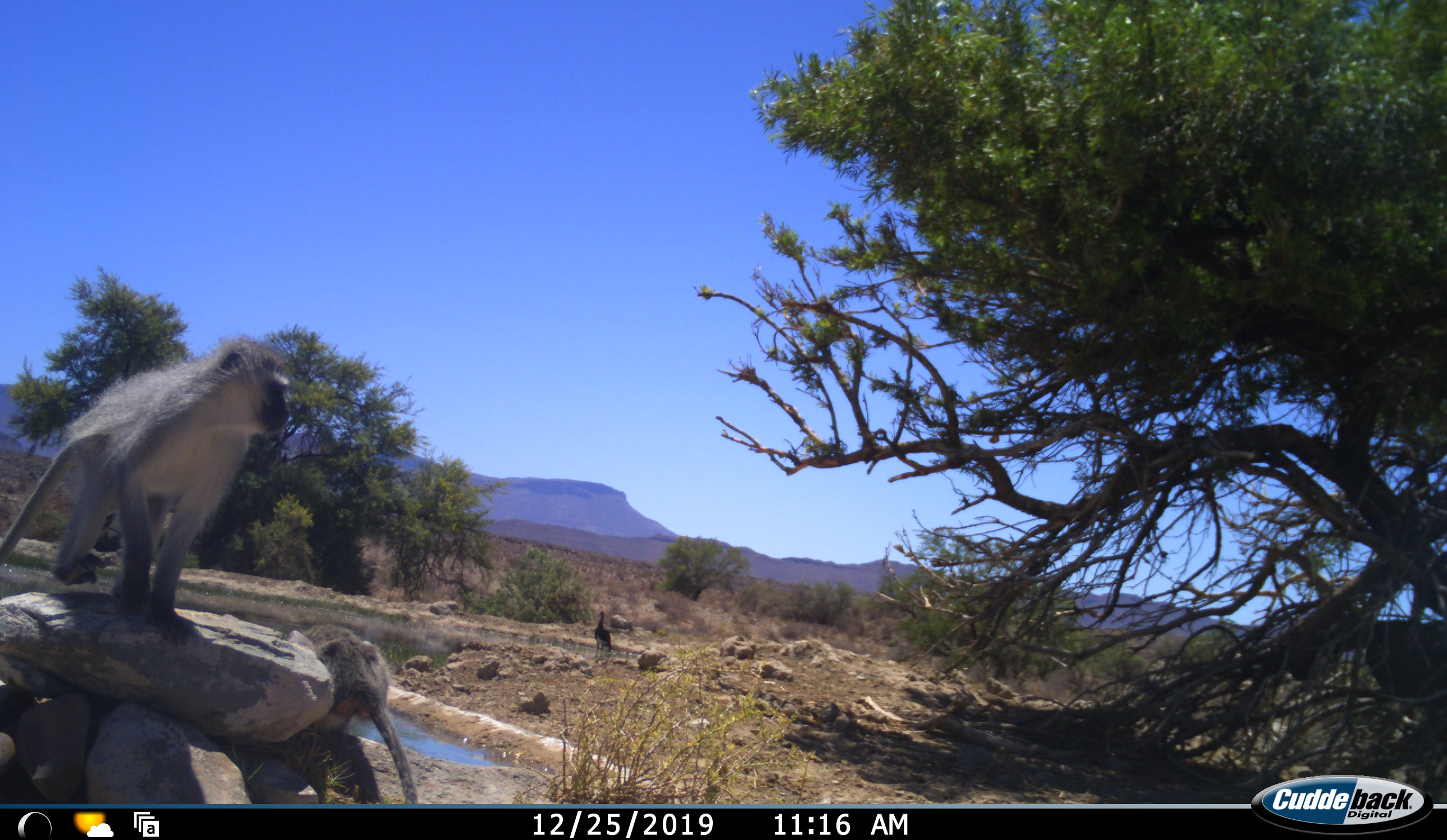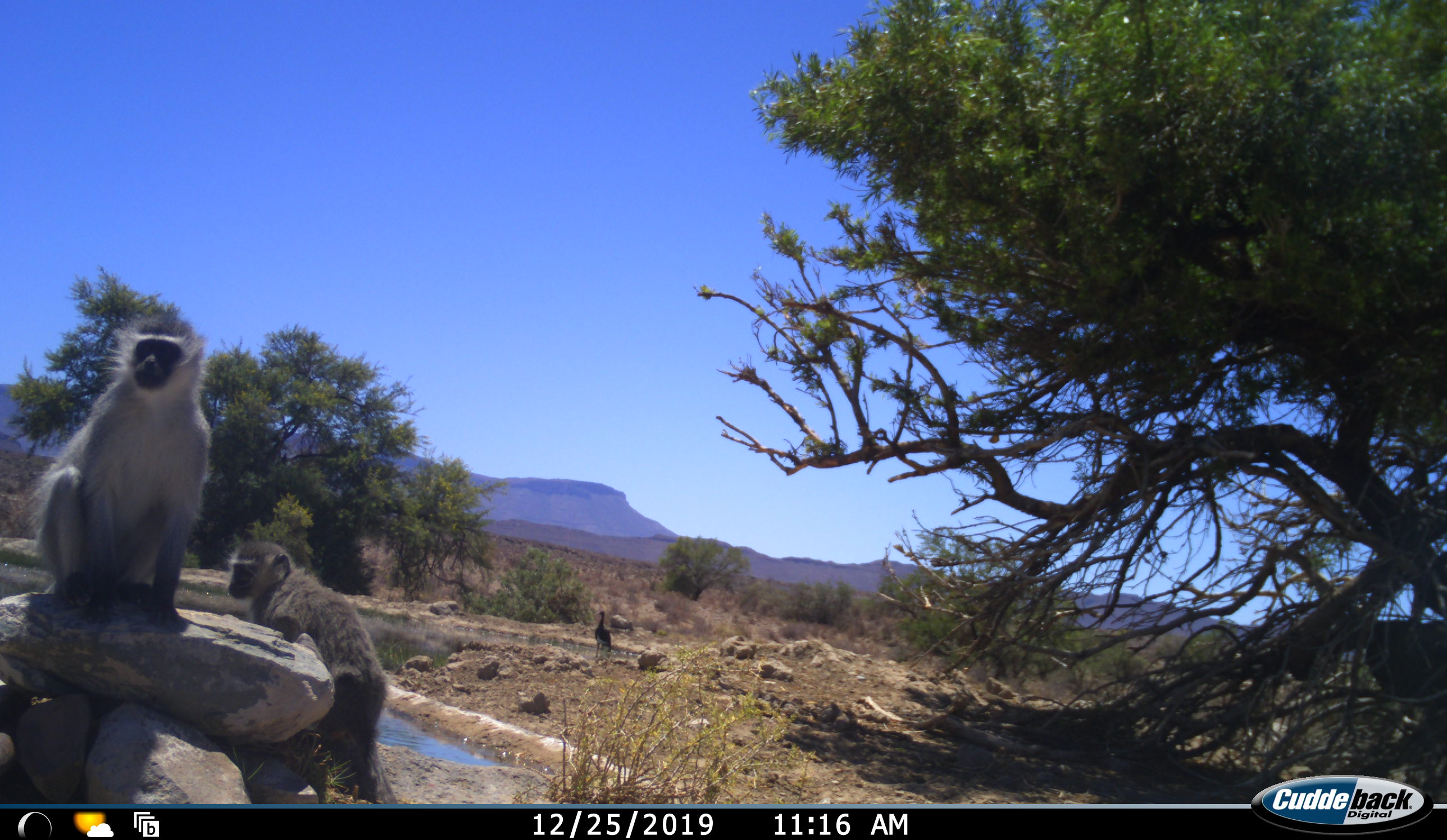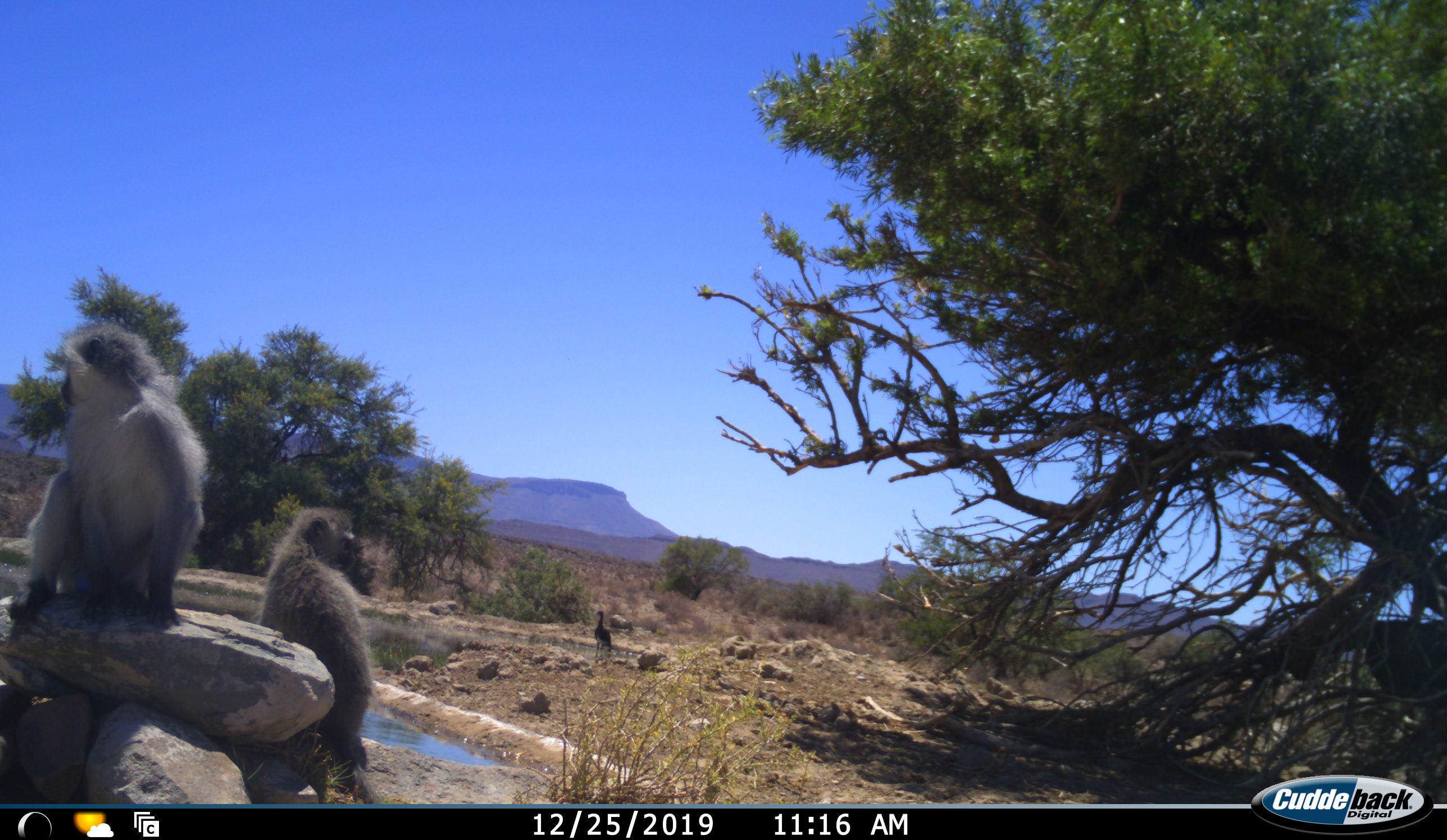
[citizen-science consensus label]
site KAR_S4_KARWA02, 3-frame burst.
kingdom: Animalia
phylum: Chordata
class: Aves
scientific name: Aves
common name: bird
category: birdother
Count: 1.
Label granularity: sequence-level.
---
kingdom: Animalia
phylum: Chordata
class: Mammalia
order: Primates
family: Cercopithecidae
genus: Chlorocebus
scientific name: Chlorocebus pygerythrus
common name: vervet monkey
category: monkeyvervet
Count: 2.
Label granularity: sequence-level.